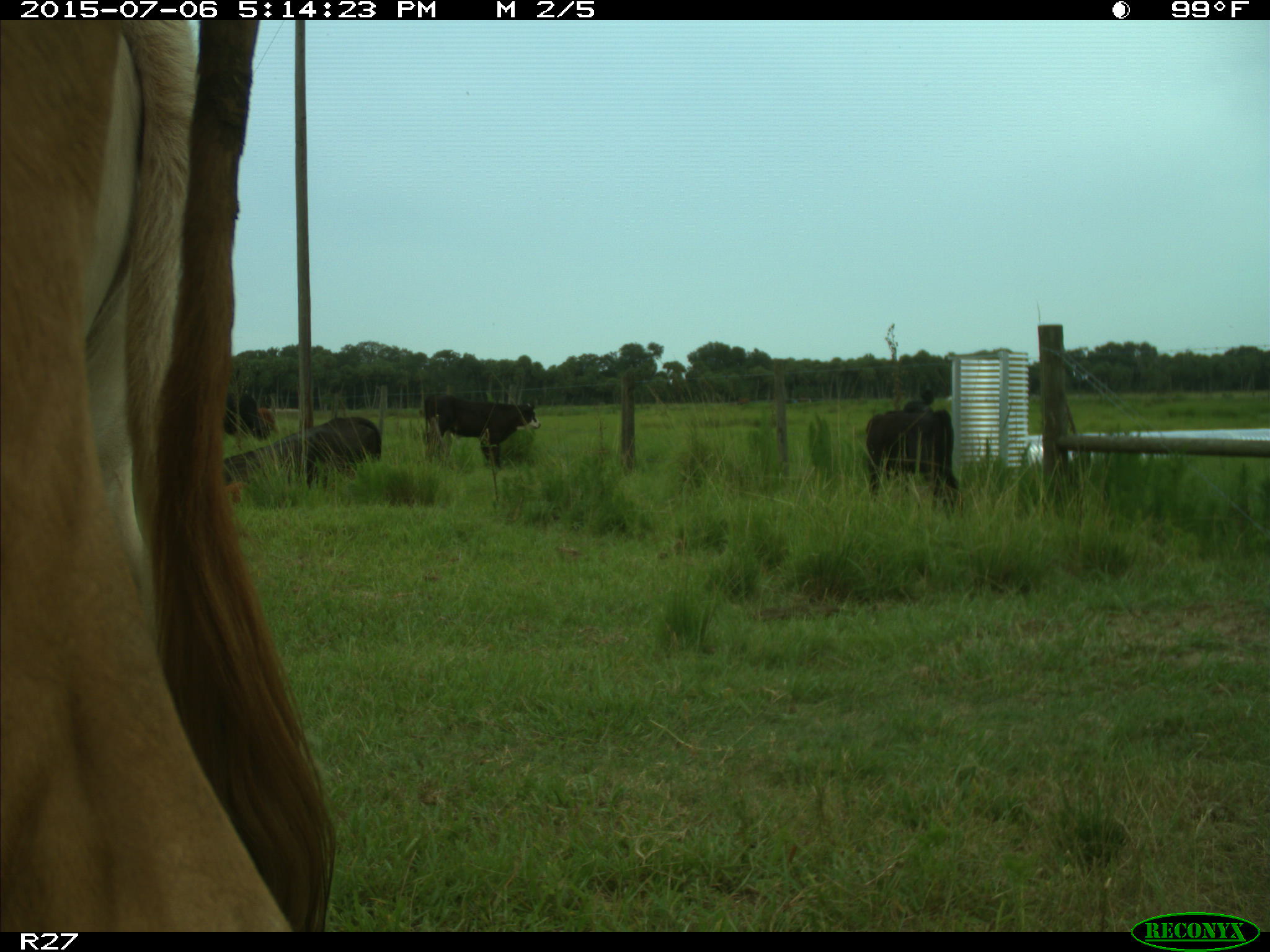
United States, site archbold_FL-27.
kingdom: Animalia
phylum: Chordata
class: Mammalia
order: Artiodactyla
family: Bovidae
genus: Bos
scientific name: Bos taurus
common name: domestic cow